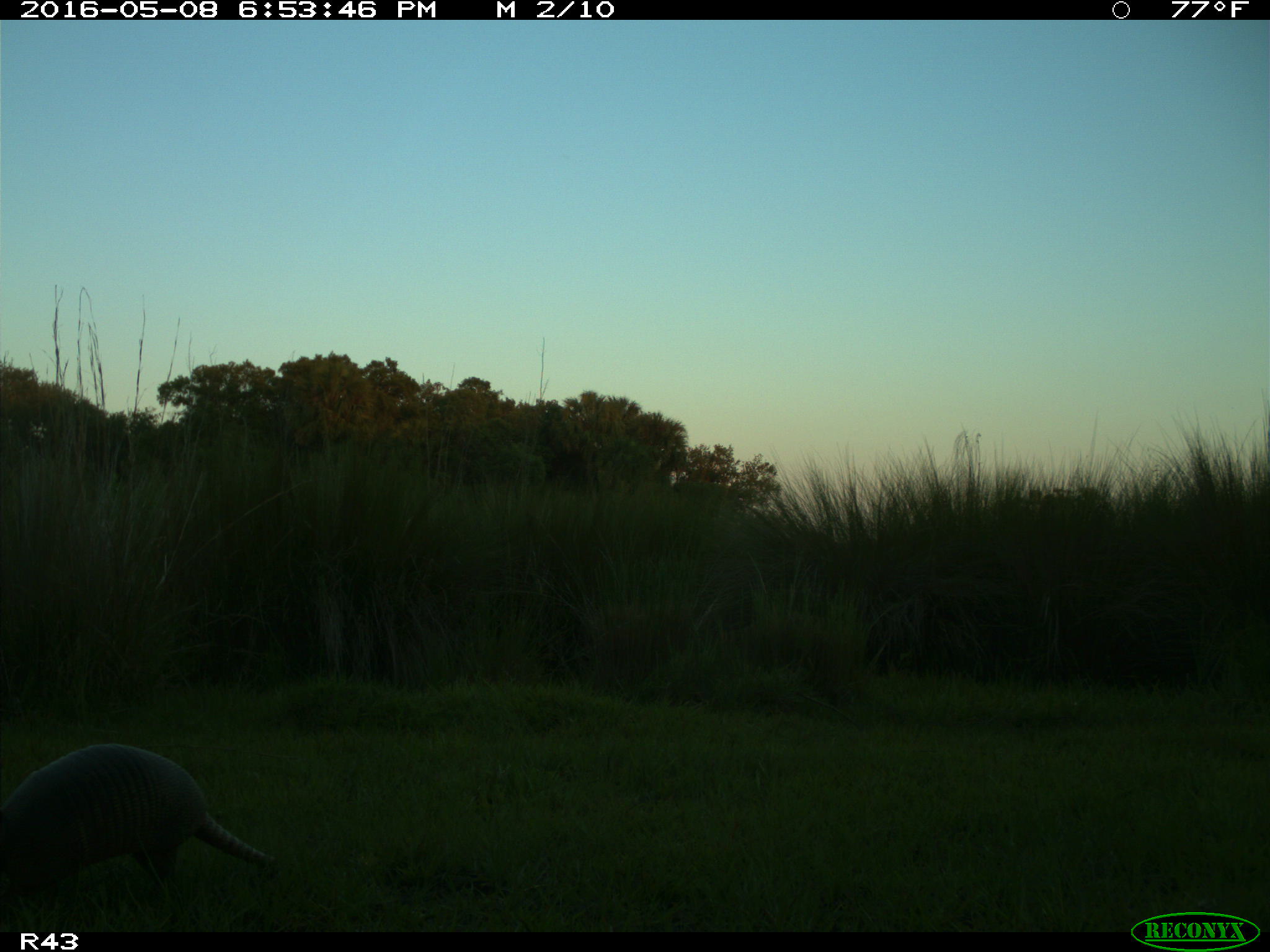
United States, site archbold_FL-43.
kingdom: Animalia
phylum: Chordata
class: Mammalia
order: Cingulata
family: Dasypodidae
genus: Dasypus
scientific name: Dasypus novemcinctus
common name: nine-banded armadillo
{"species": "Dasypus novemcinctus (nine-banded armadillo)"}